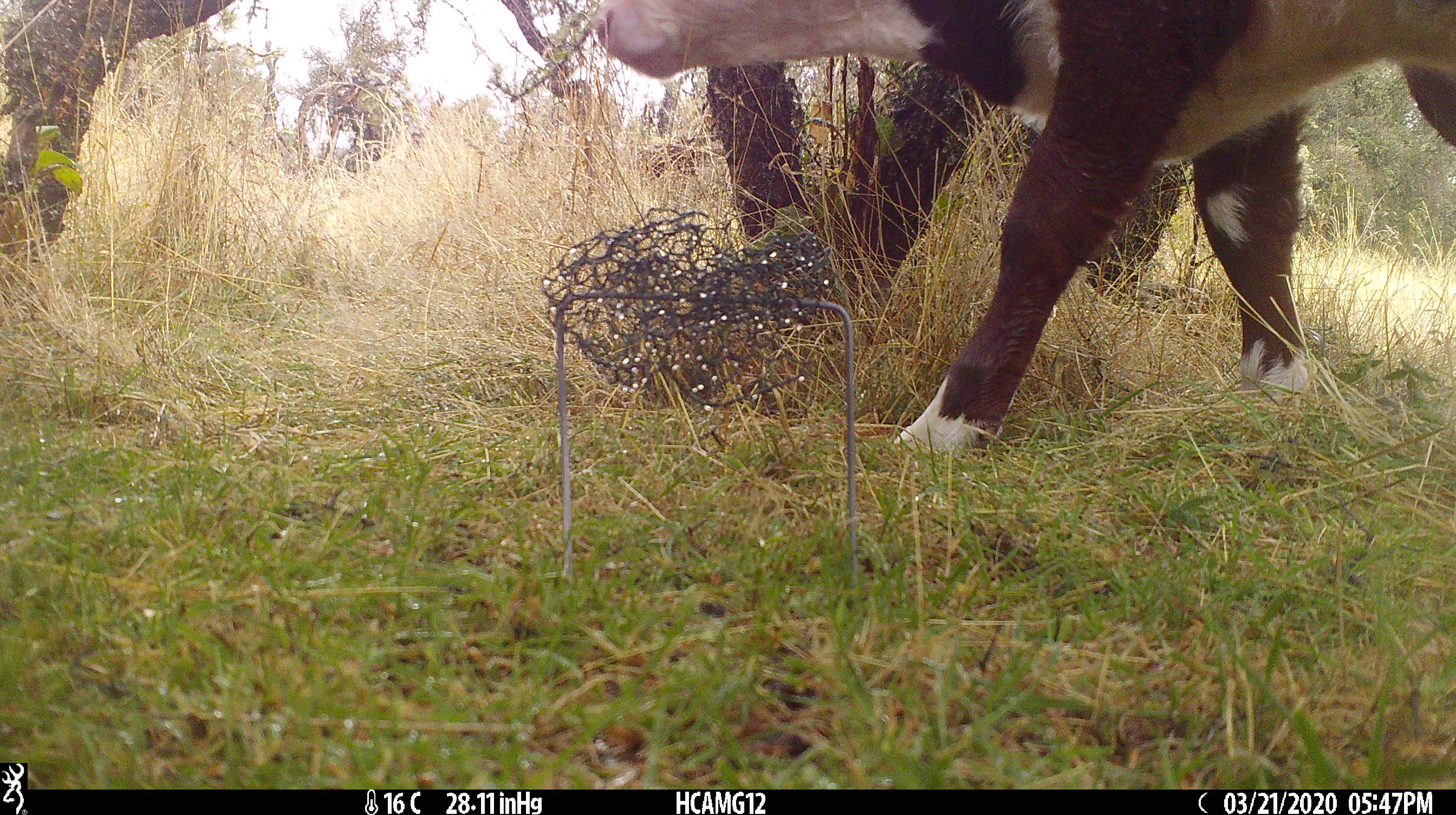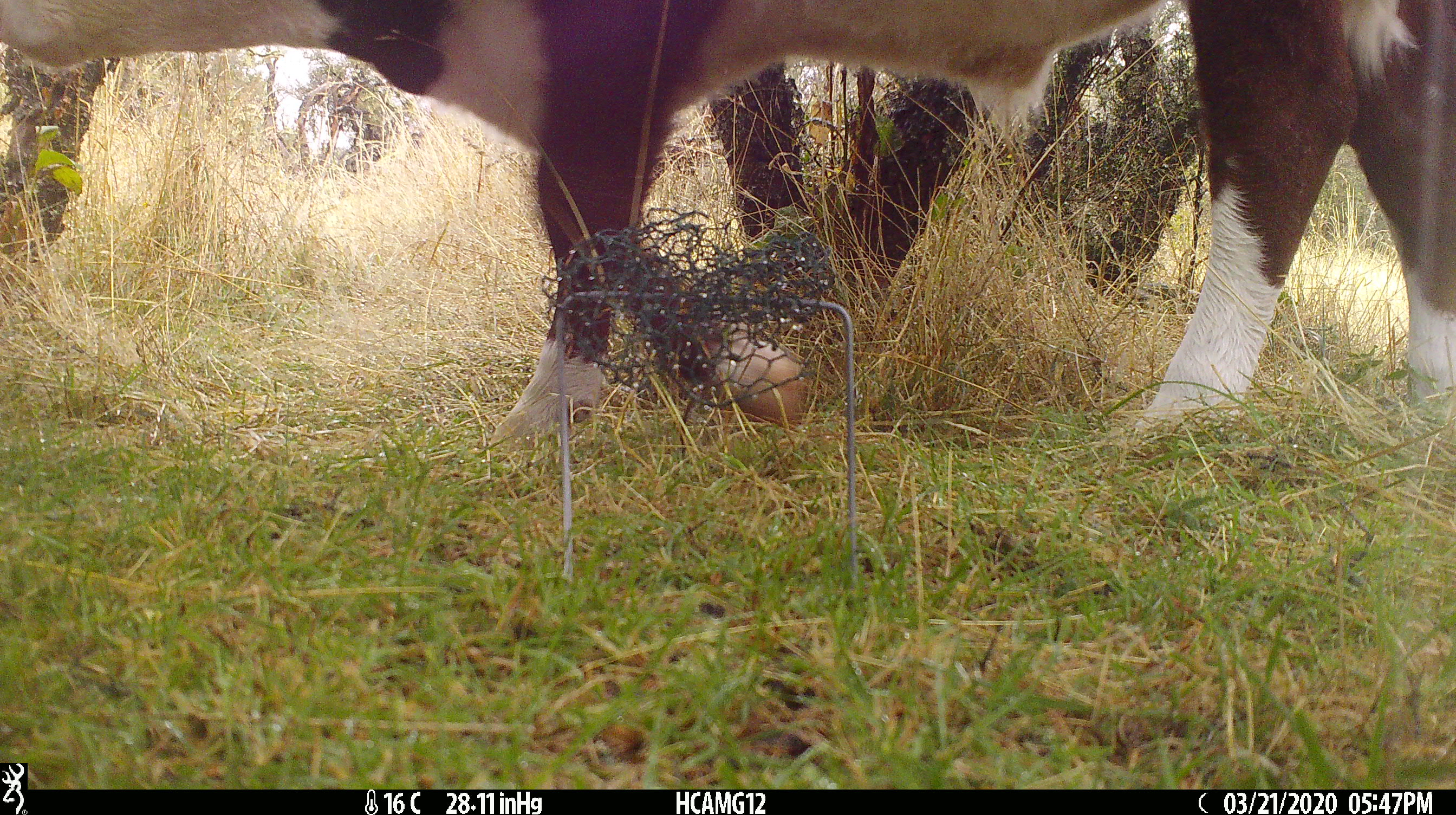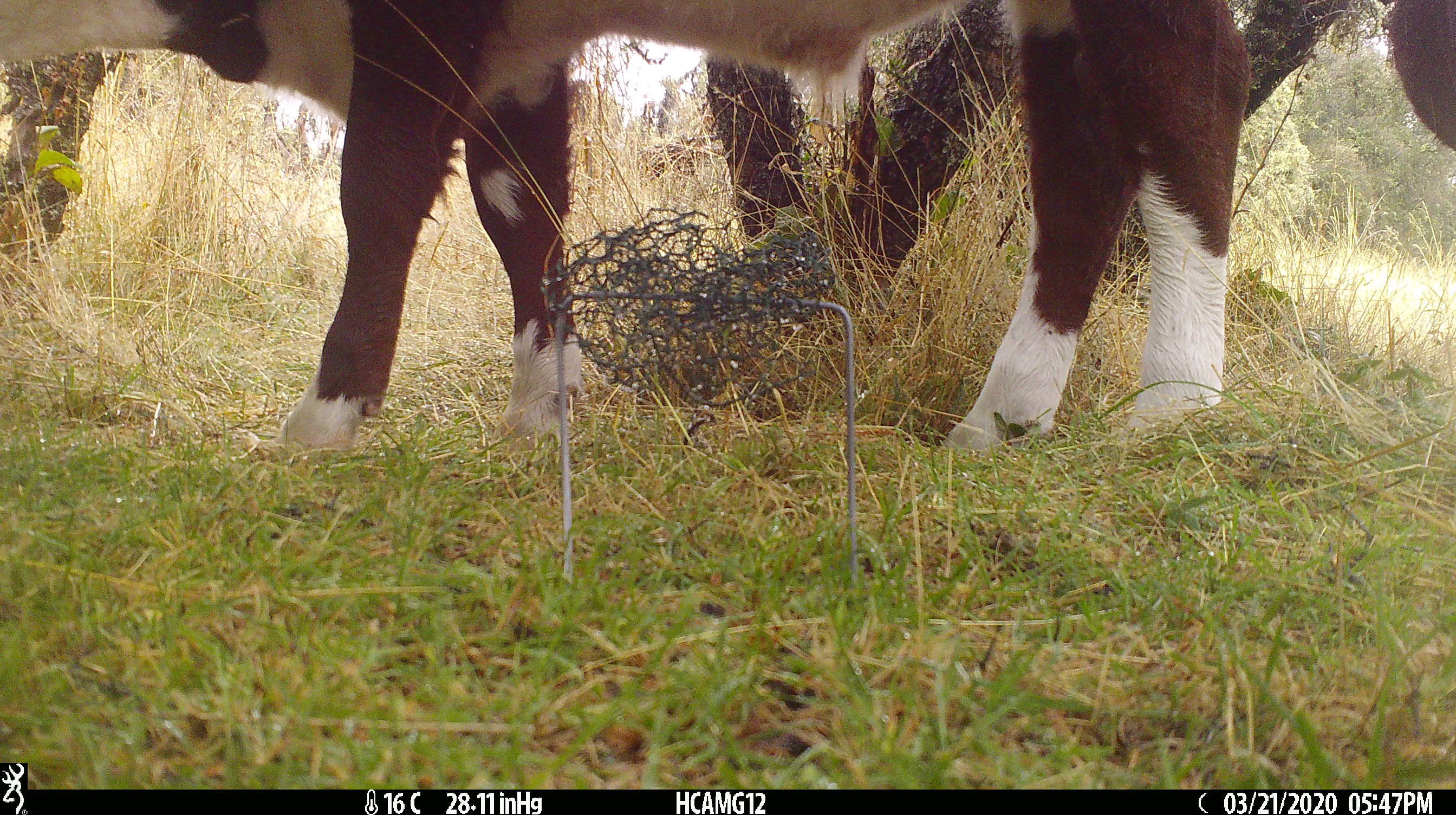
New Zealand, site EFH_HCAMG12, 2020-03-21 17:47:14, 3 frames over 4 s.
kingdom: Animalia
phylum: Chordata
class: Mammalia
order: Artiodactyla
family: Bovidae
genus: Bos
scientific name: Bos taurus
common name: domestic cow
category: cow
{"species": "cow (domestic cow) (Bos taurus)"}